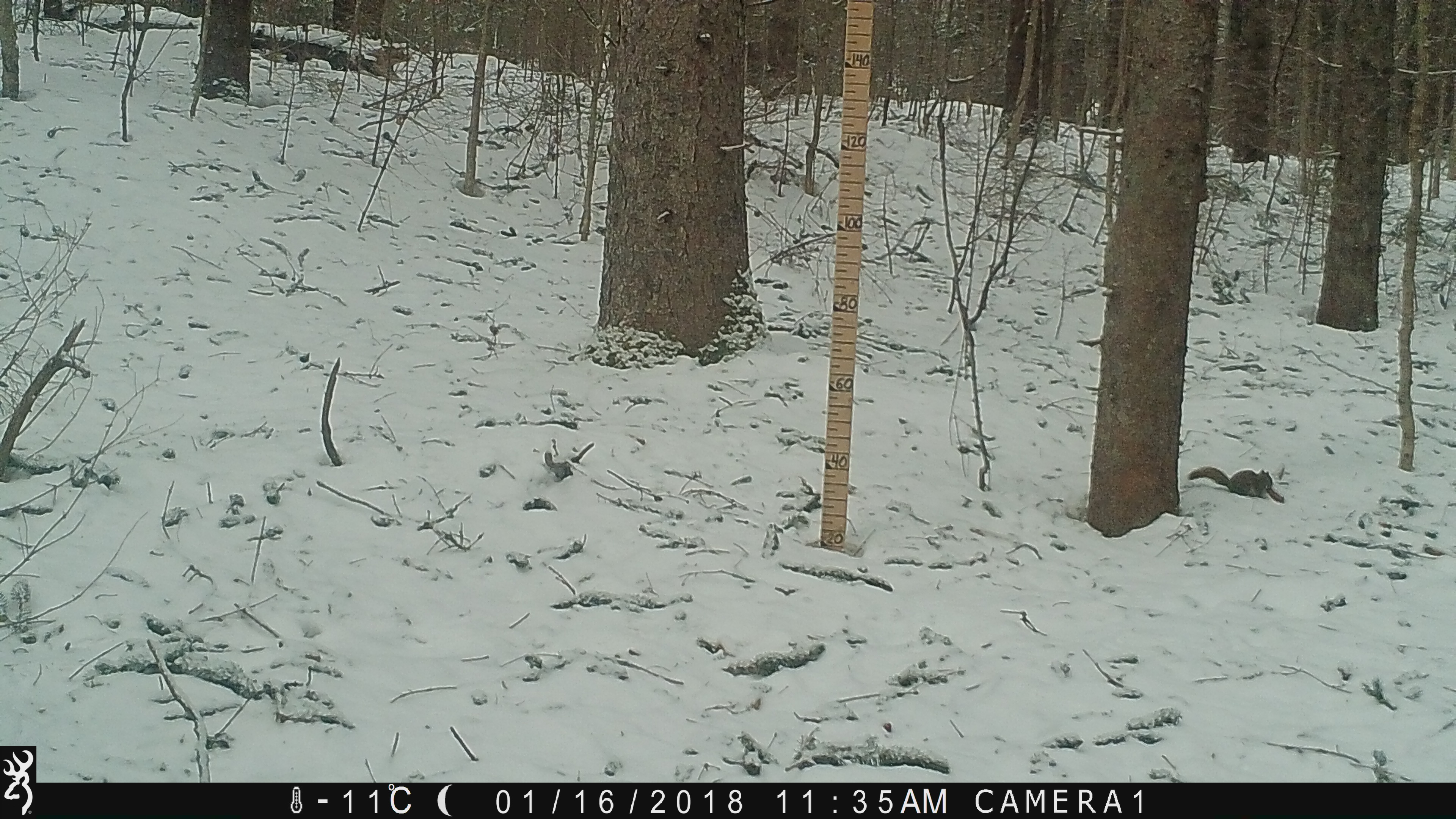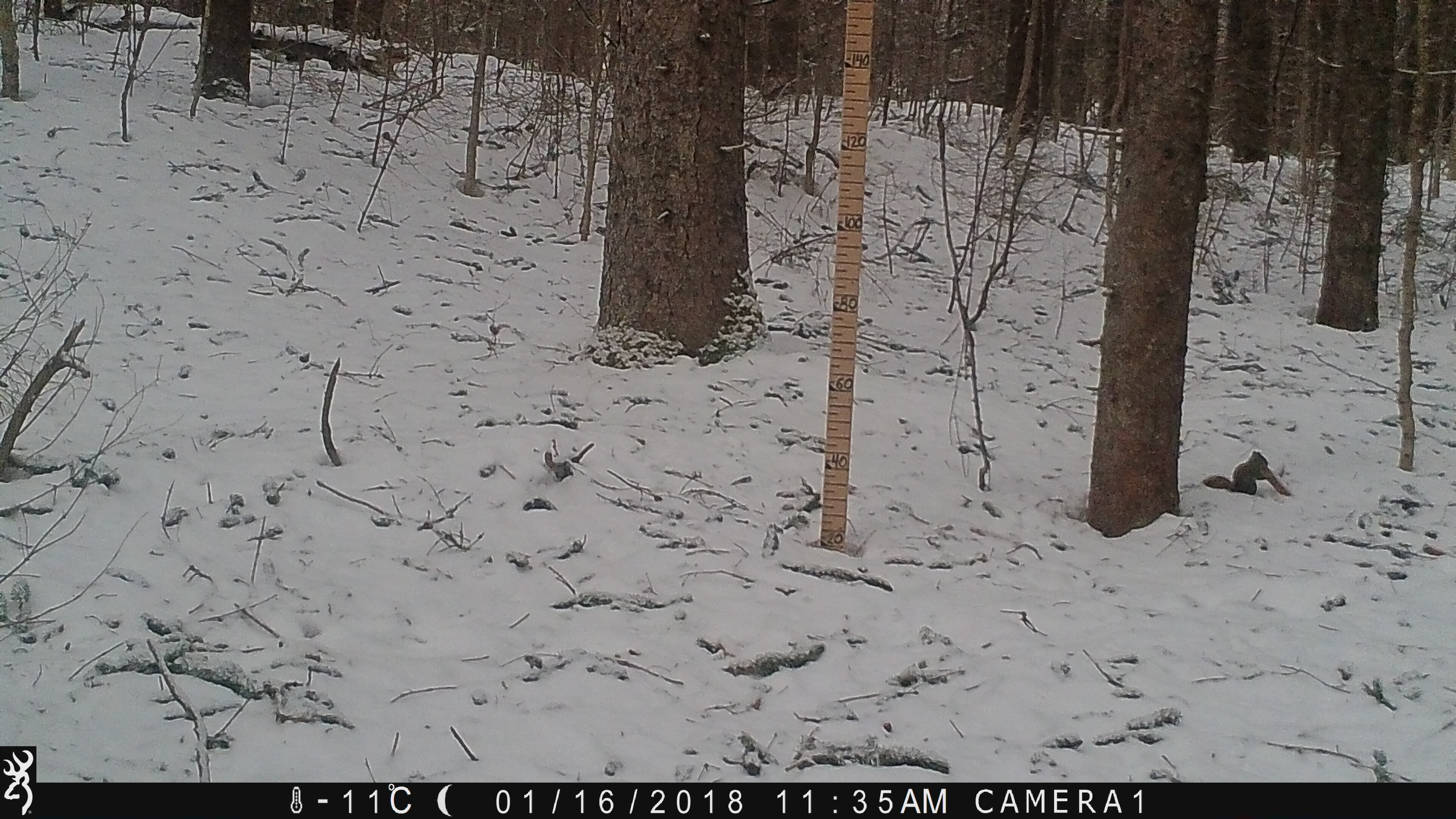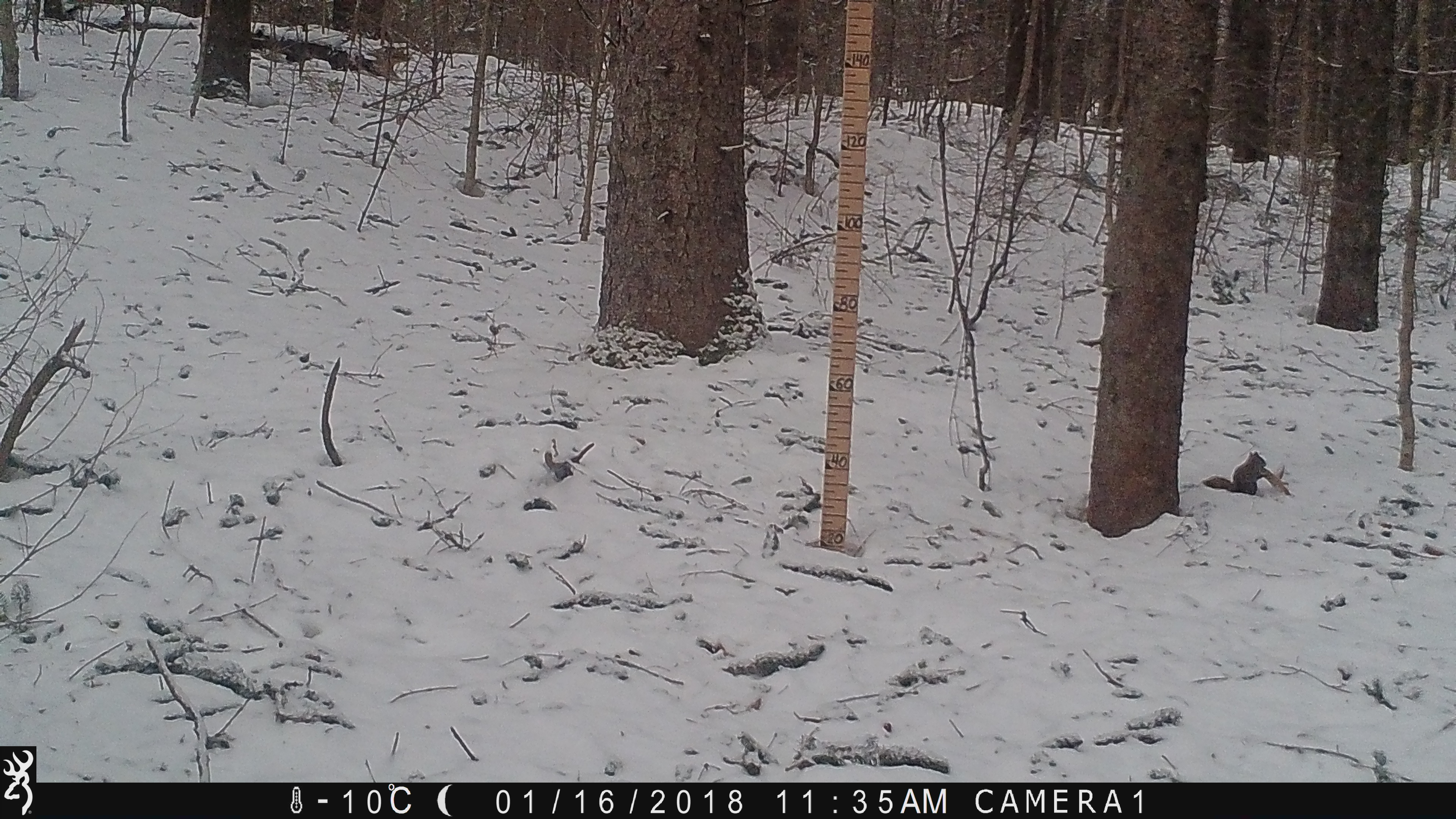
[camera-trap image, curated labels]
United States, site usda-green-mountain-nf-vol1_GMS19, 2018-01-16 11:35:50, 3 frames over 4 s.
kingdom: Animalia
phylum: Chordata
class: Mammalia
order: Rodentia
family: Sciuridae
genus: Tamiasciurus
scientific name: Tamiasciurus hudsonicus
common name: red squirrel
Red squirrel (Tamiasciurus hudsonicus).